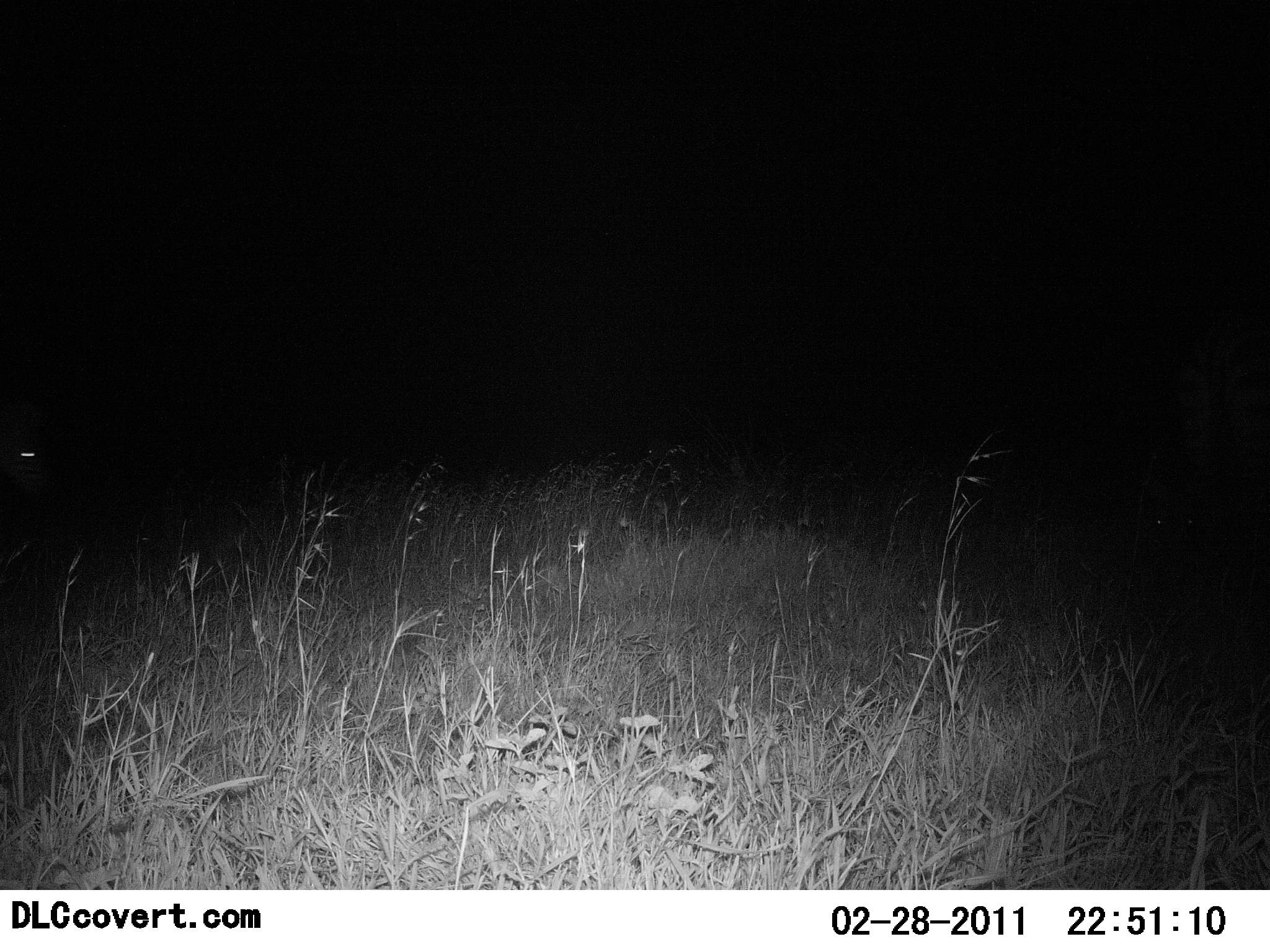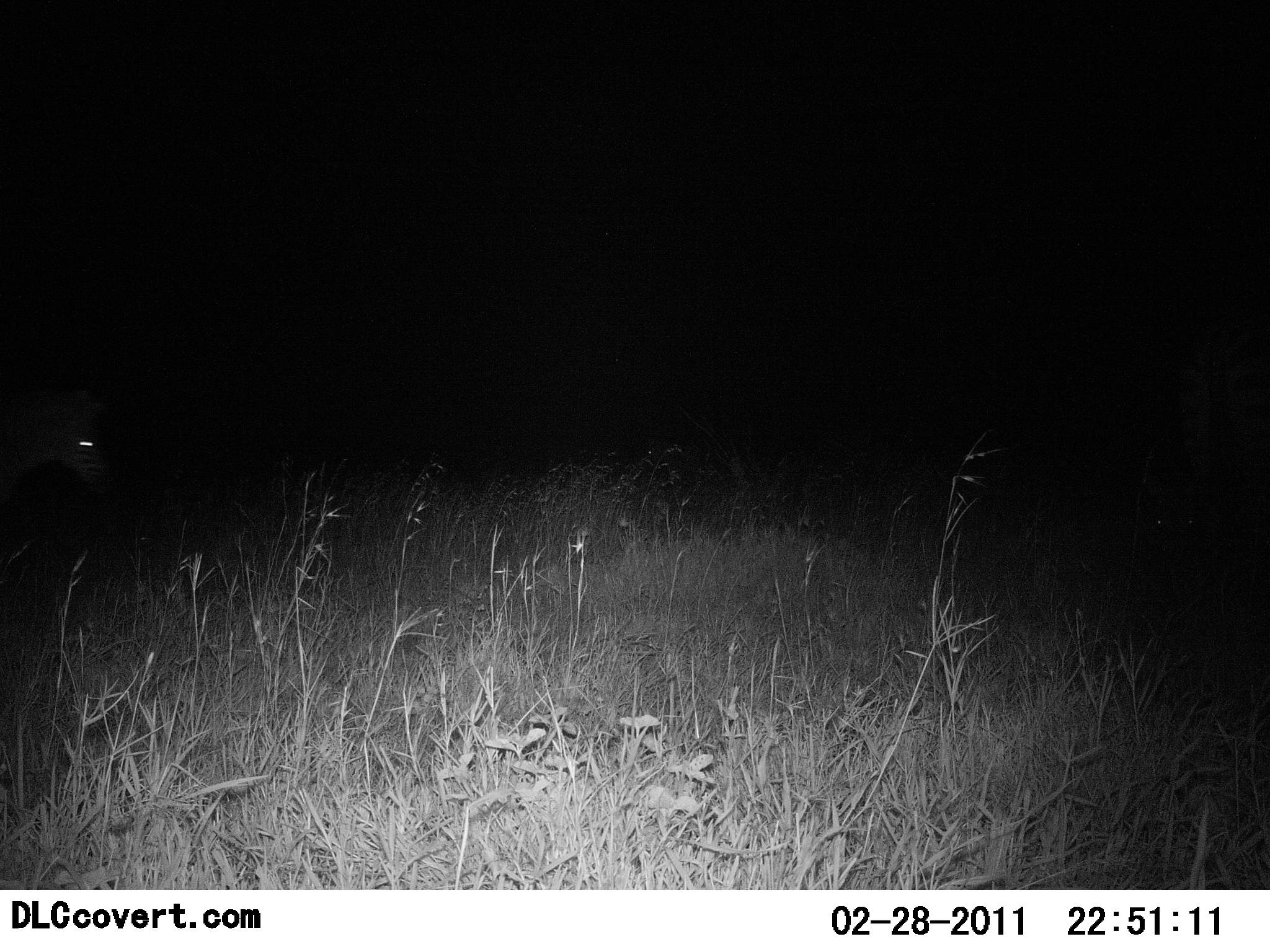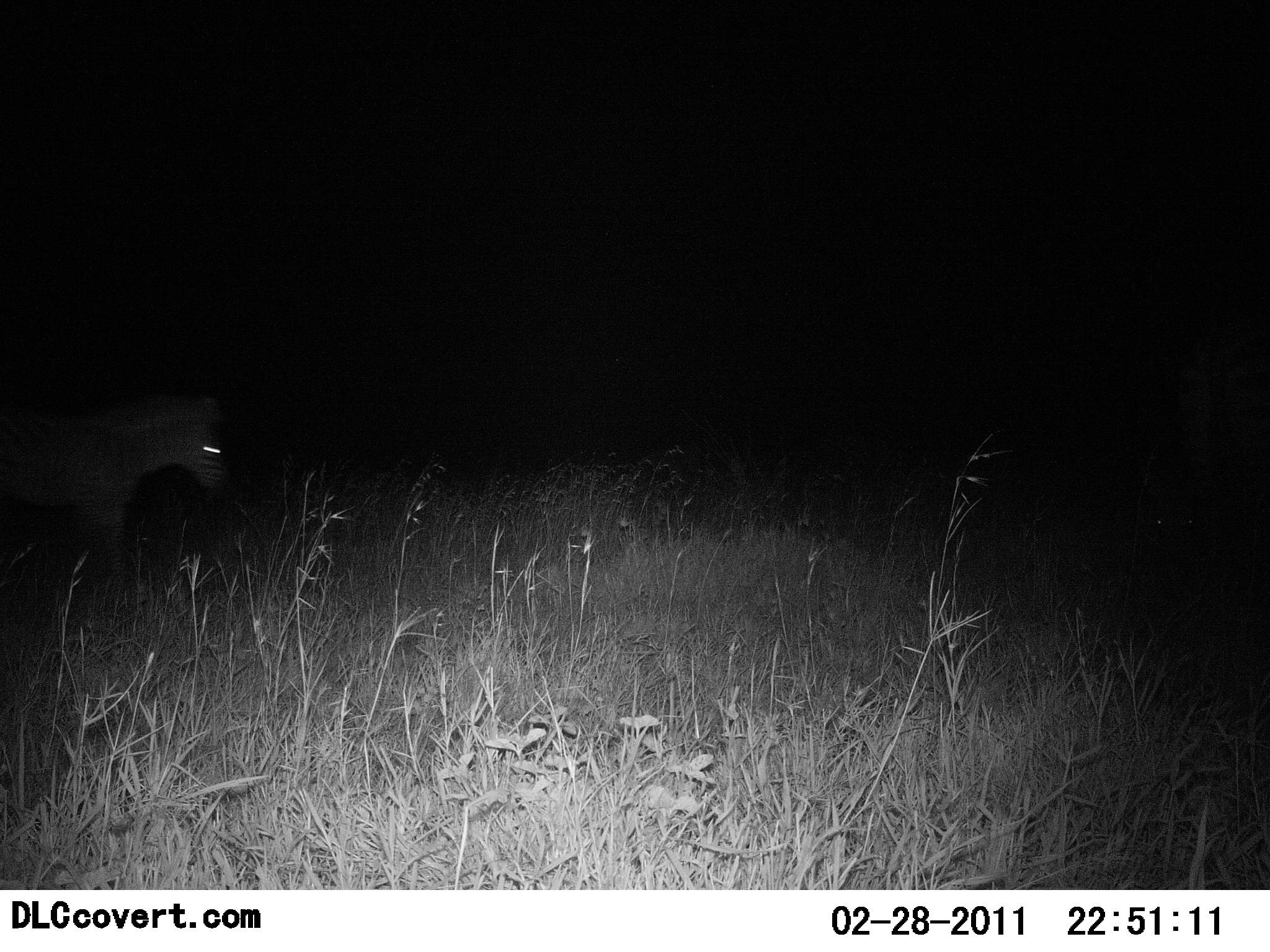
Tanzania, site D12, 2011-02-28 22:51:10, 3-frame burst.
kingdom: Animalia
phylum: Chordata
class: Mammalia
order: Perissodactyla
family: Equidae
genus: Equus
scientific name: Equus quagga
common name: plains zebra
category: zebra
Zebra (plains zebra) (Equus quagga), count 1. Behavior (volunteer vote fractions): standing 0%, resting 0%, moving 100%, interacting 0%. Young present (vote fraction): 8%. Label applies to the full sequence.